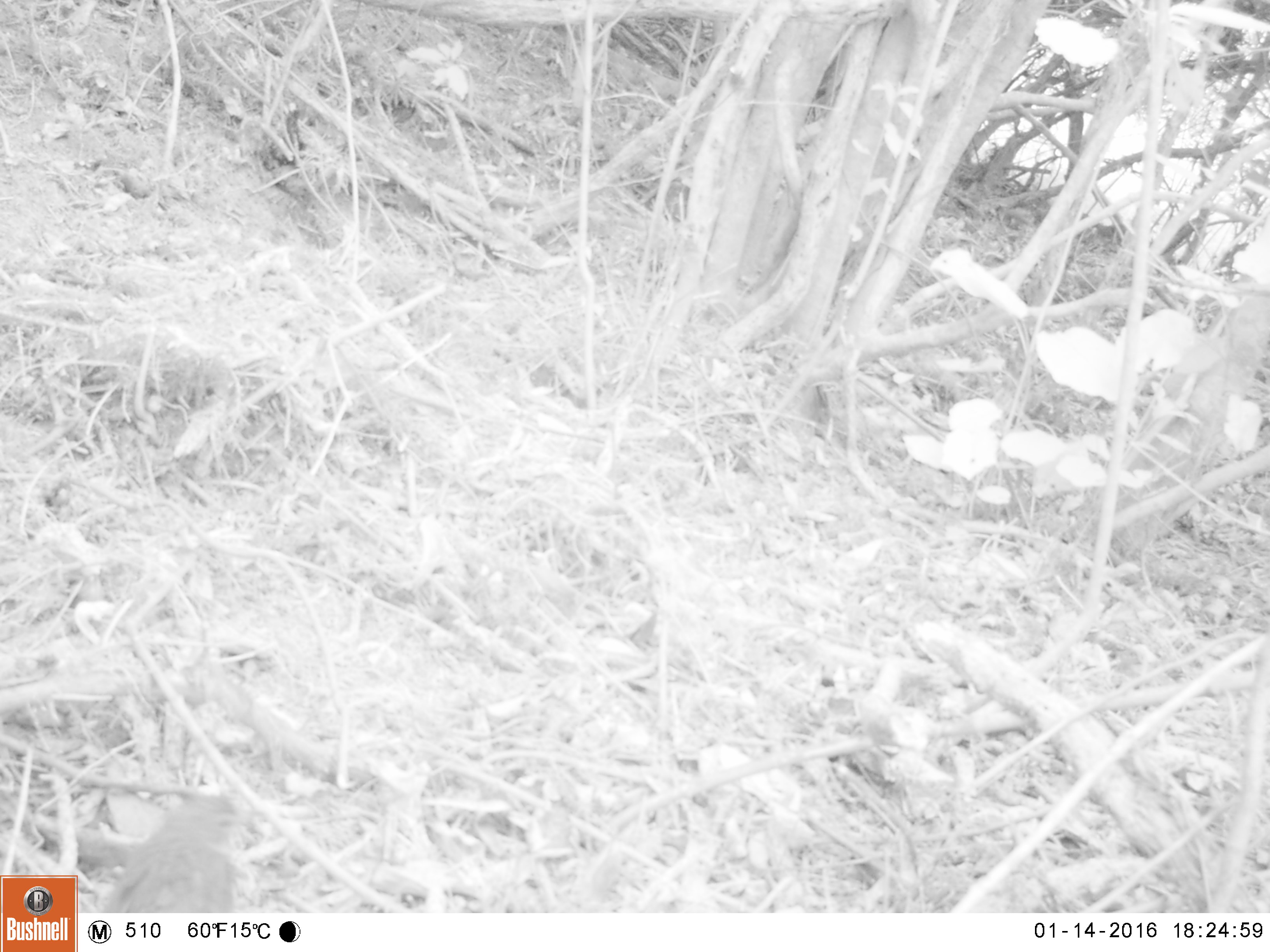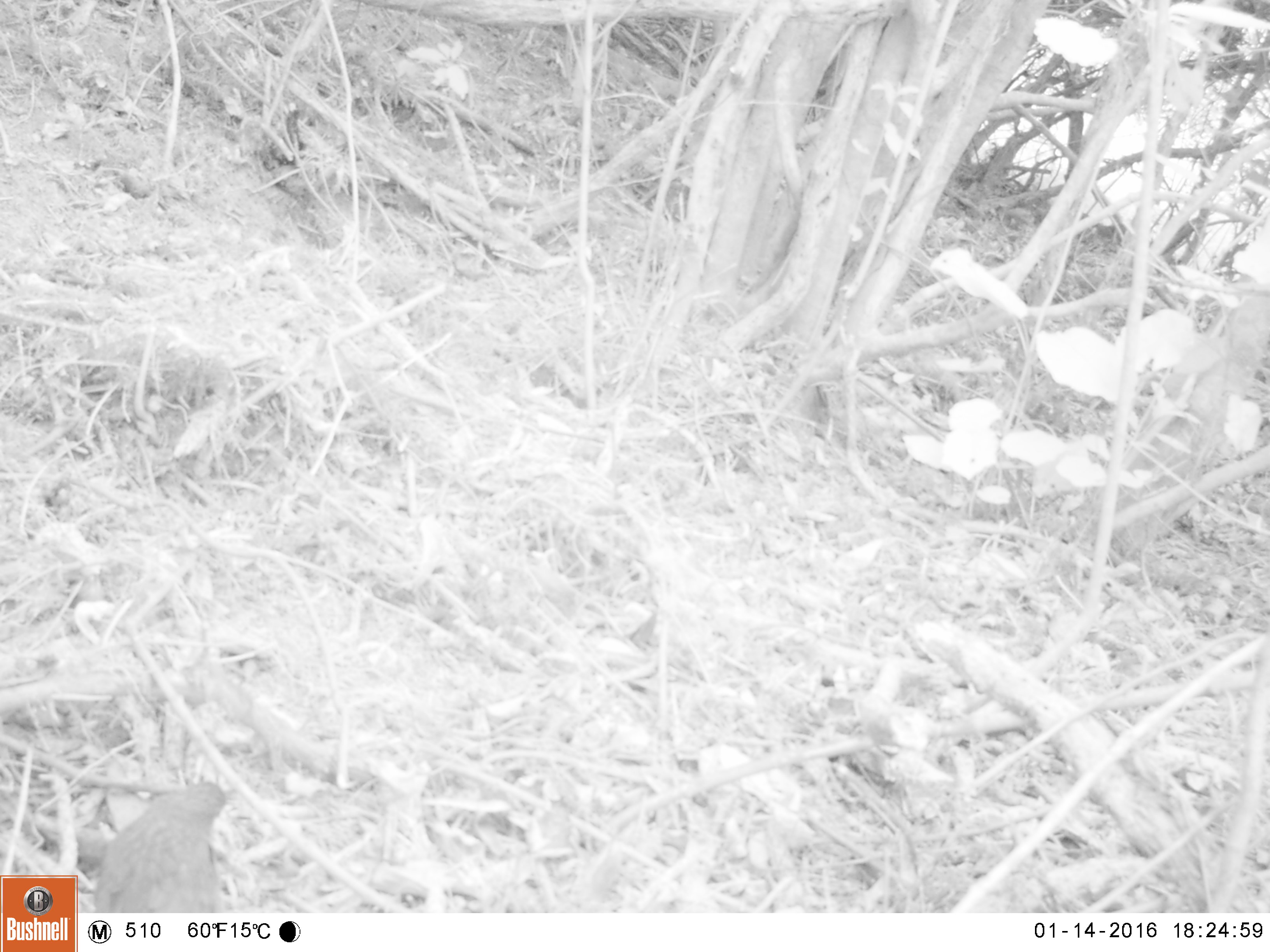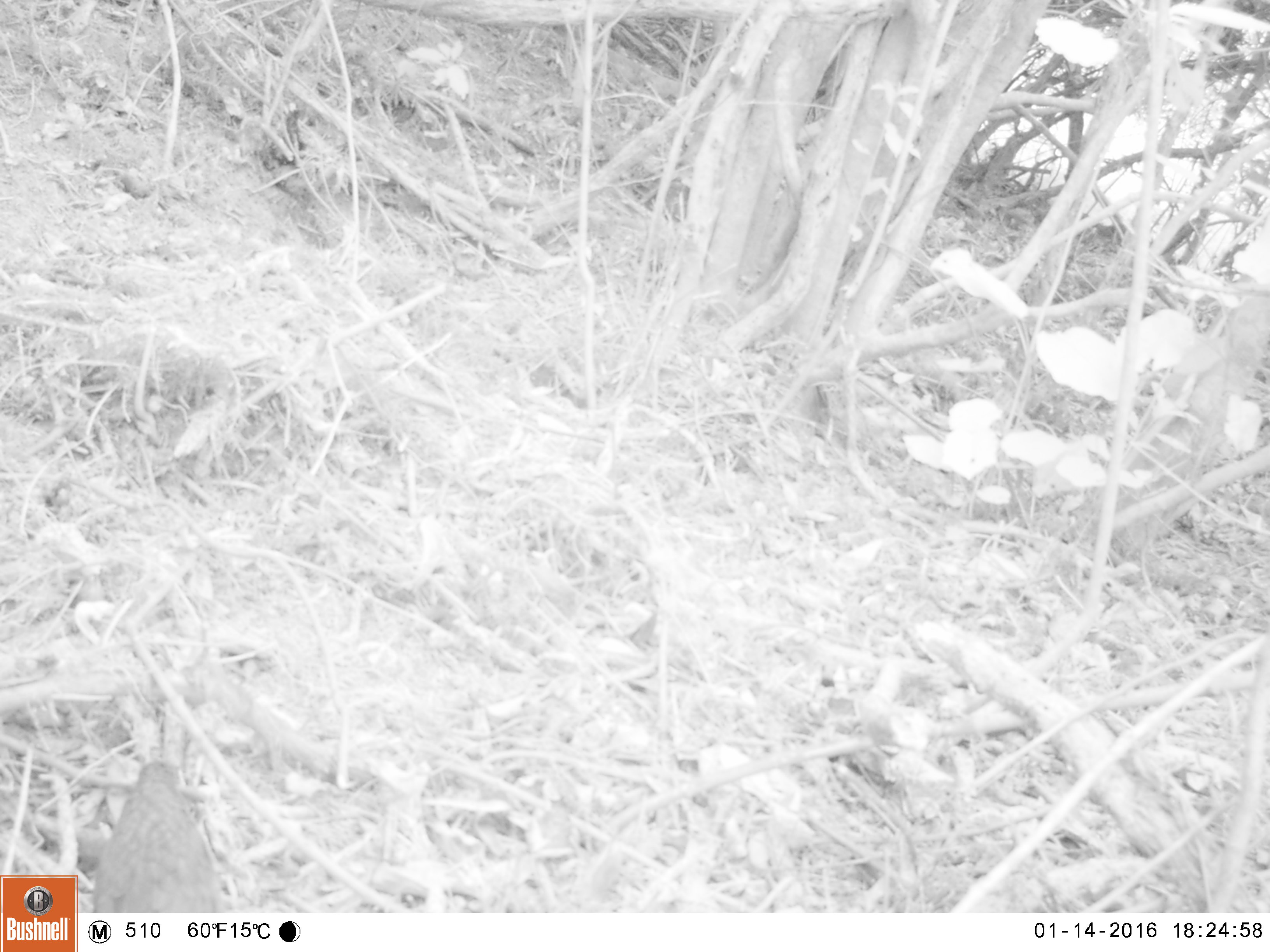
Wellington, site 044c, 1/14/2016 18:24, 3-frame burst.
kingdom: Animalia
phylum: Chordata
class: Aves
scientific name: Aves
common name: bird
Bird (Aves).